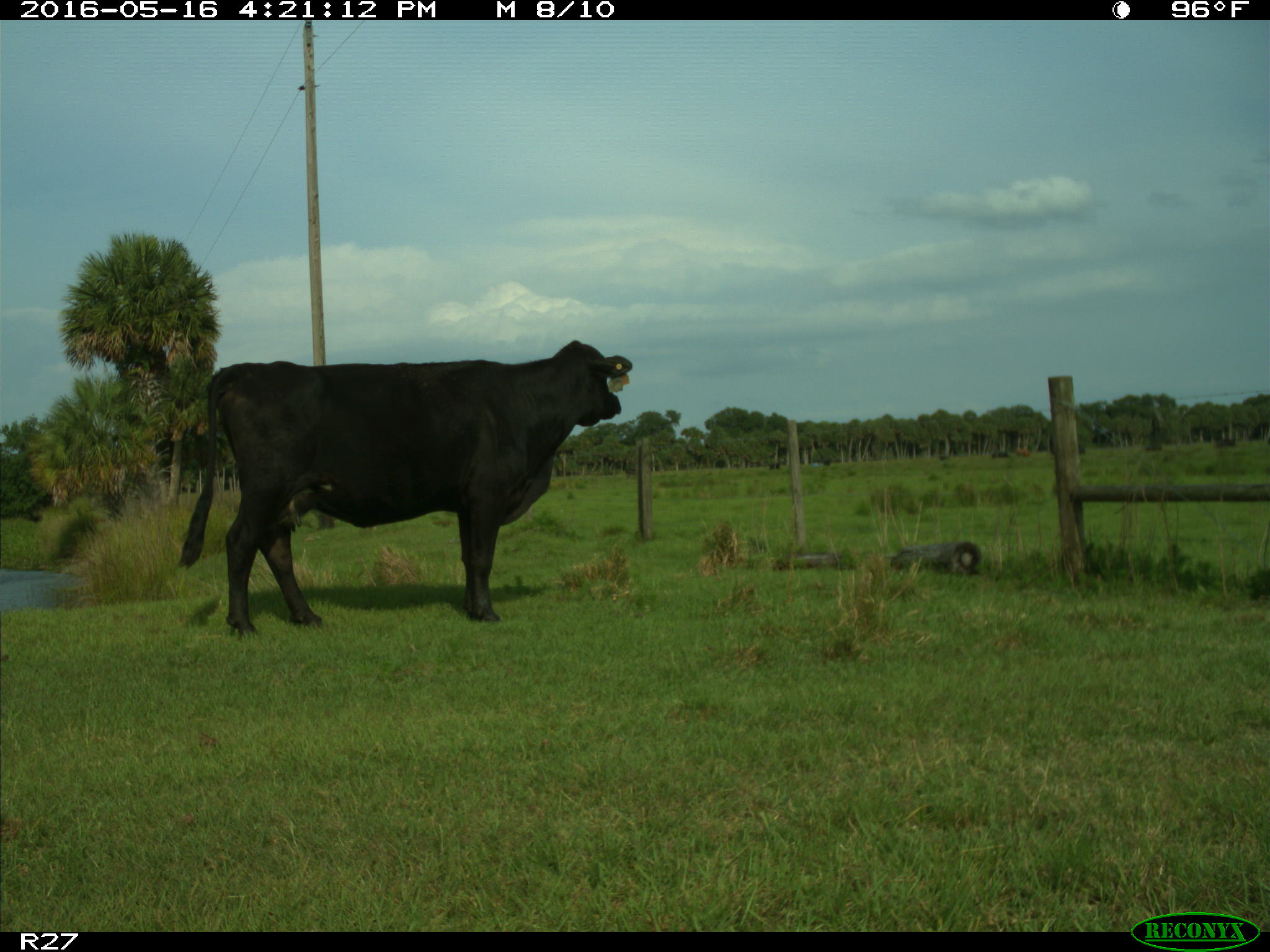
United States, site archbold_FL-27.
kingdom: Animalia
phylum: Chordata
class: Mammalia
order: Artiodactyla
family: Bovidae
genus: Bos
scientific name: Bos taurus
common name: domestic cow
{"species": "Bos taurus (domestic cow)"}